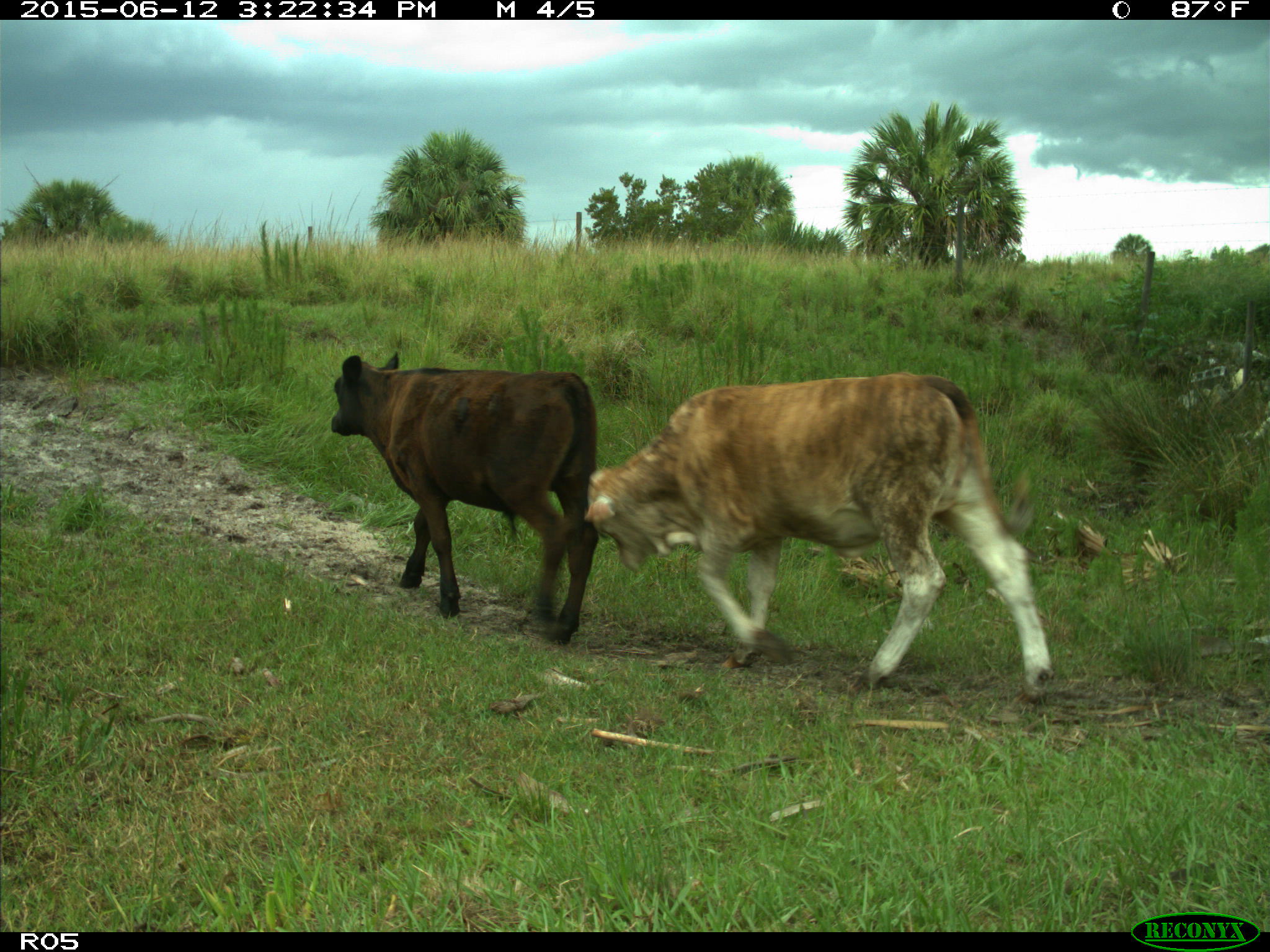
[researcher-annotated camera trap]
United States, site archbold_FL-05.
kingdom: Animalia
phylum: Chordata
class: Mammalia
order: Artiodactyla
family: Bovidae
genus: Bos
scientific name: Bos taurus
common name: domestic cow